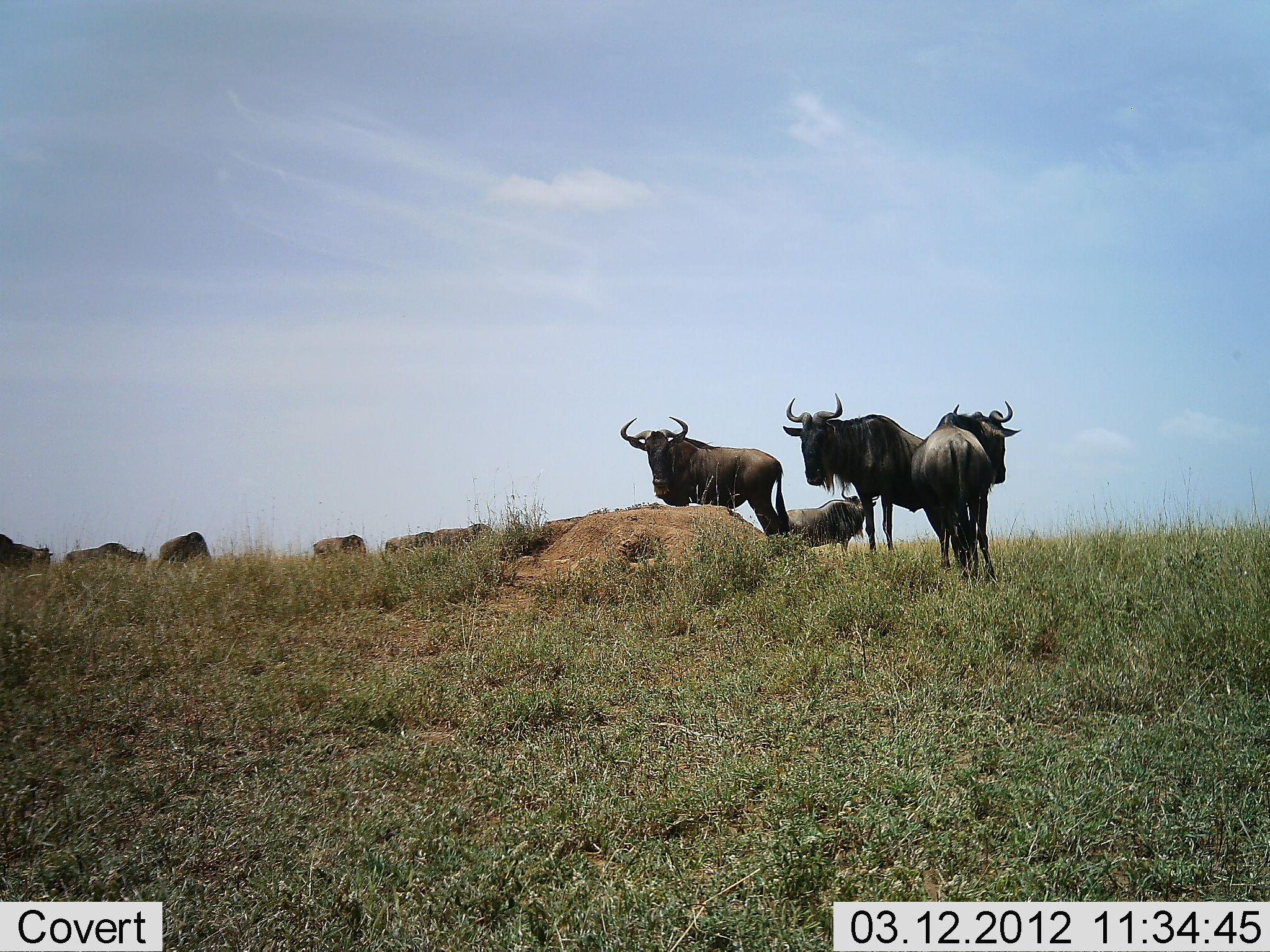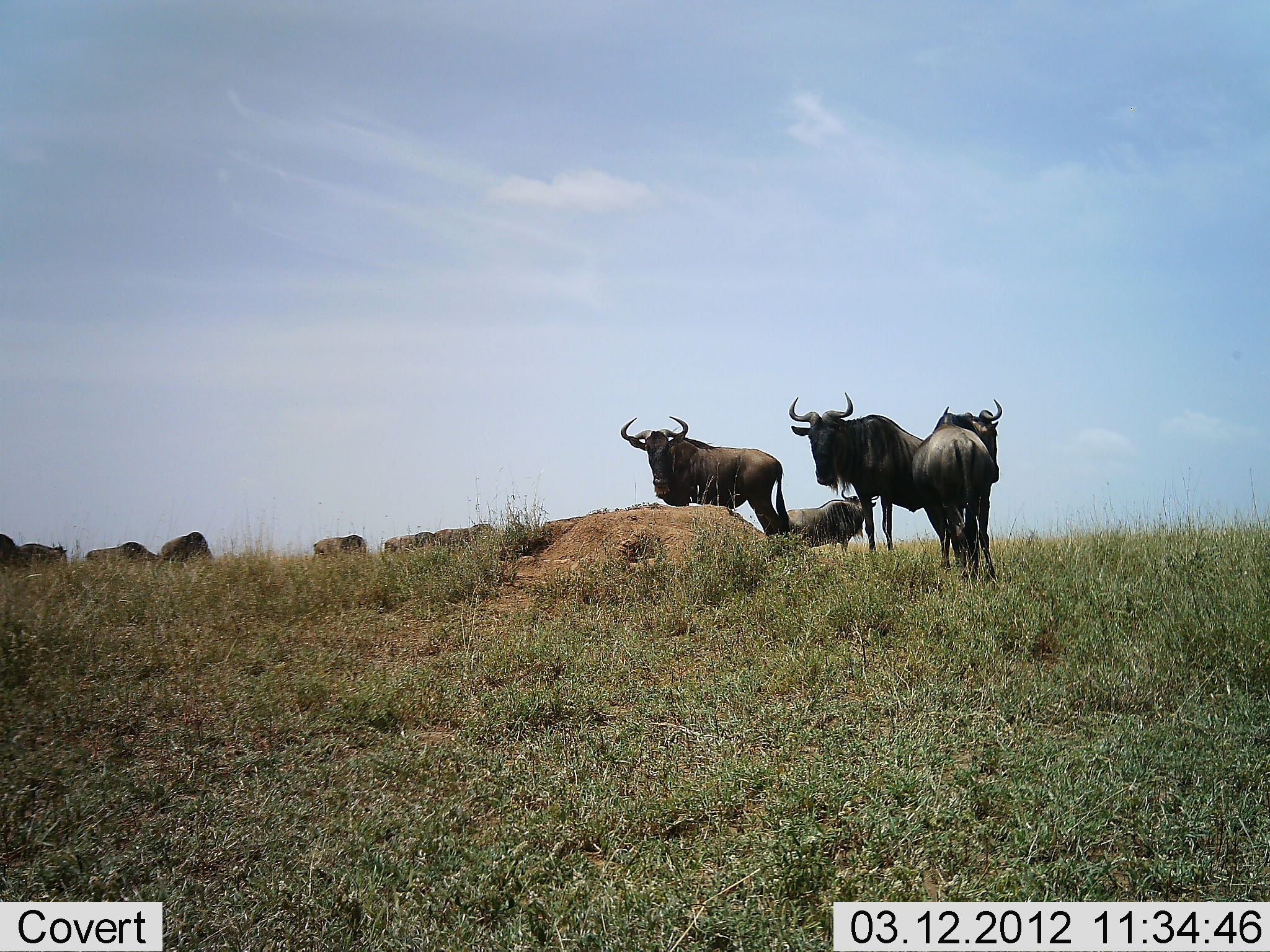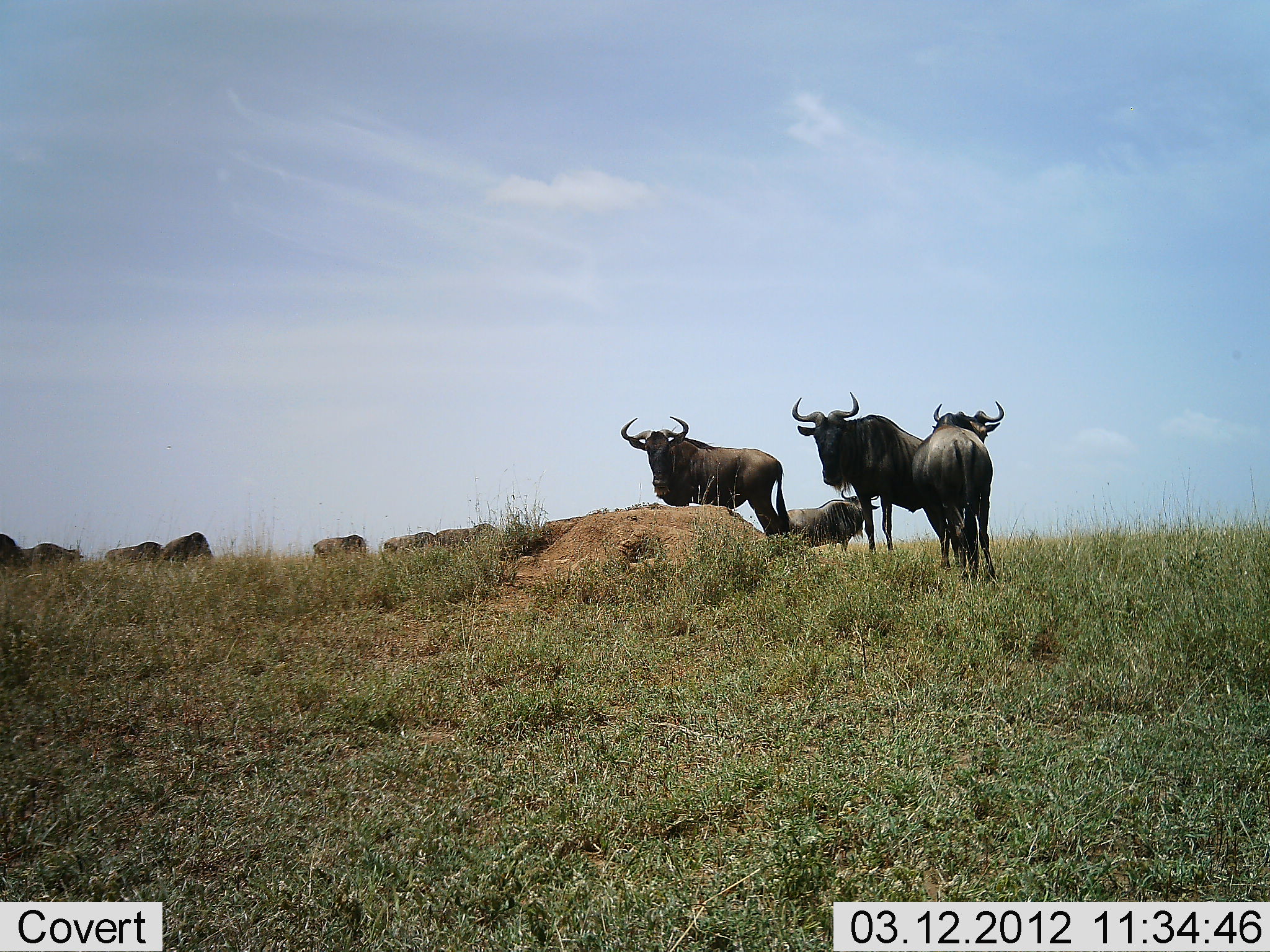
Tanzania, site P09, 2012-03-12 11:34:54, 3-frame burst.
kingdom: Animalia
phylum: Chordata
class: Mammalia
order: Artiodactyla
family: Bovidae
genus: Connochaetes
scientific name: Connochaetes taurinus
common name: blue wildebeest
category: wildebeest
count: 11-50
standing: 92%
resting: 4%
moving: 40%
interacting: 0%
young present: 4%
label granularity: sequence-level